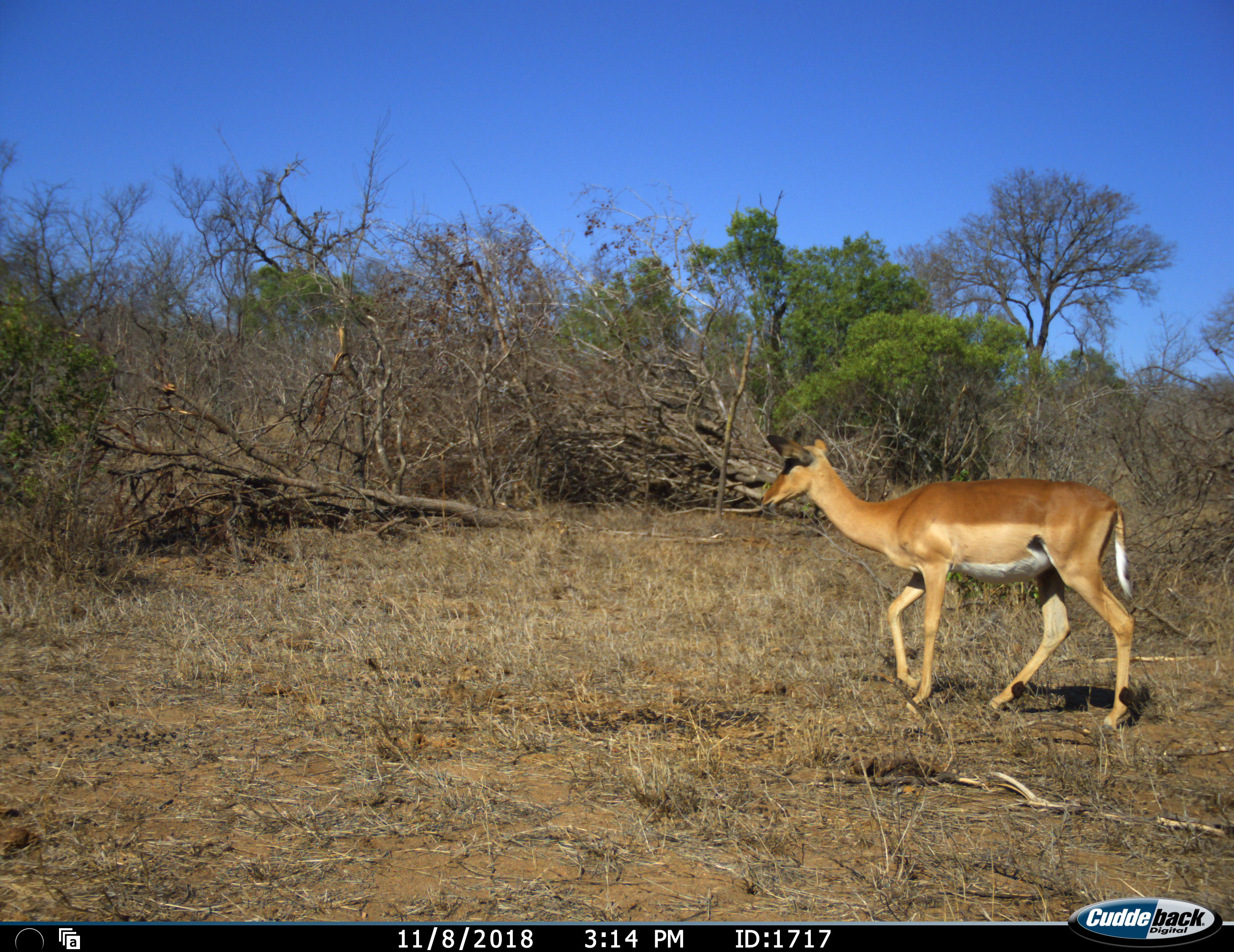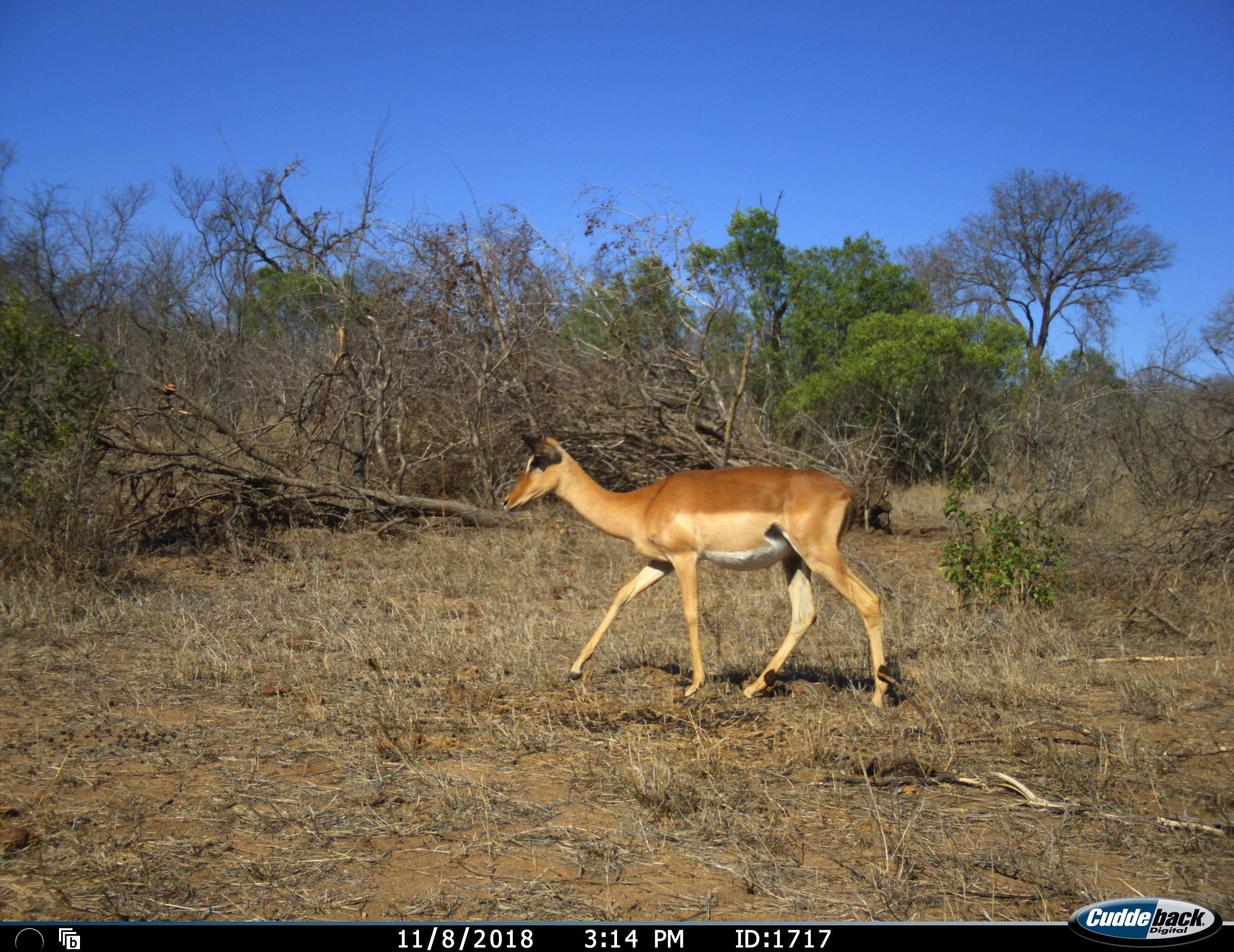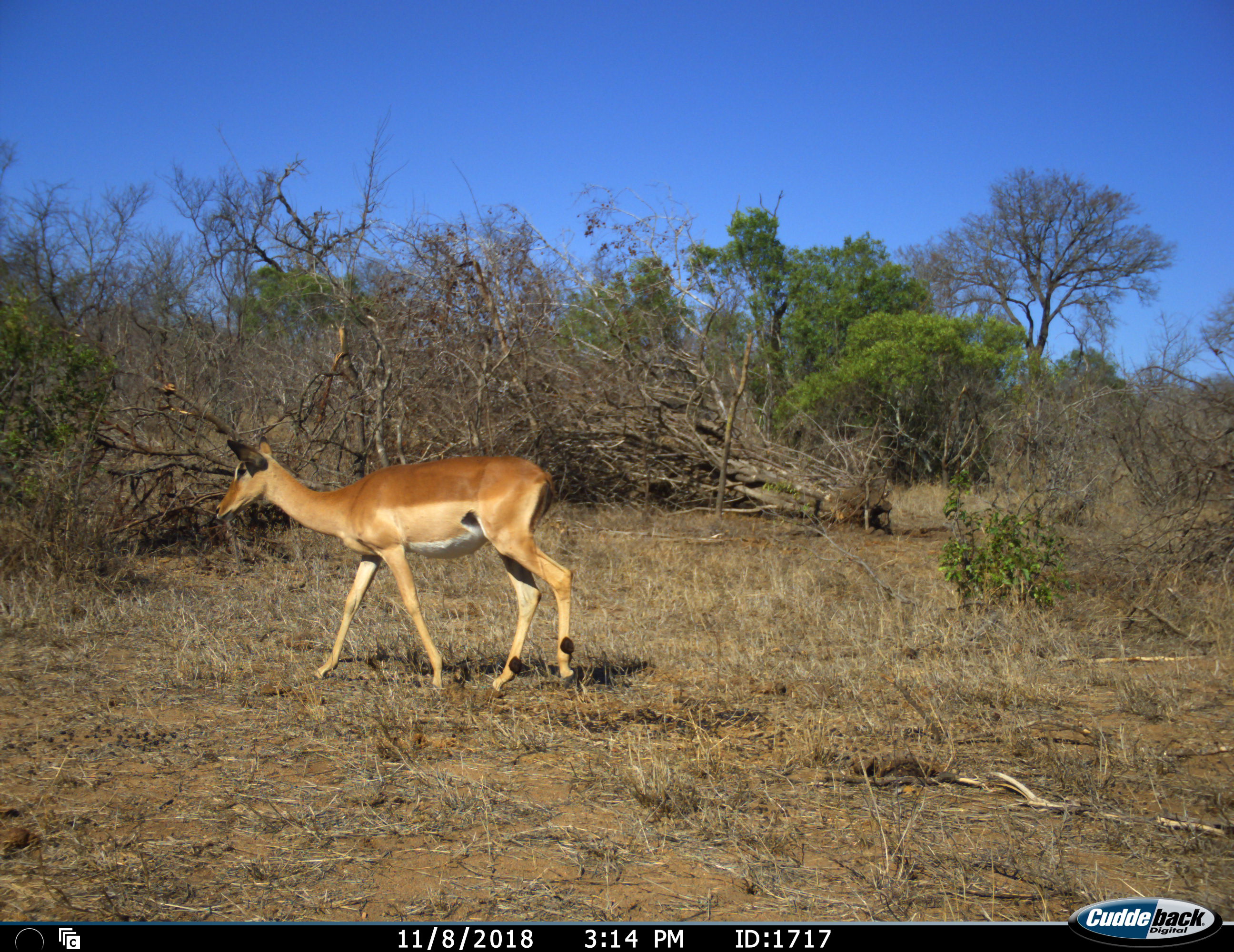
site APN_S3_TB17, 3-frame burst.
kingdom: Animalia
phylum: Chordata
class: Mammalia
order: Artiodactyla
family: Bovidae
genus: Aepyceros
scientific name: Aepyceros melampus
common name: impala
Impala (Aepyceros melampus), count 1. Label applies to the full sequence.